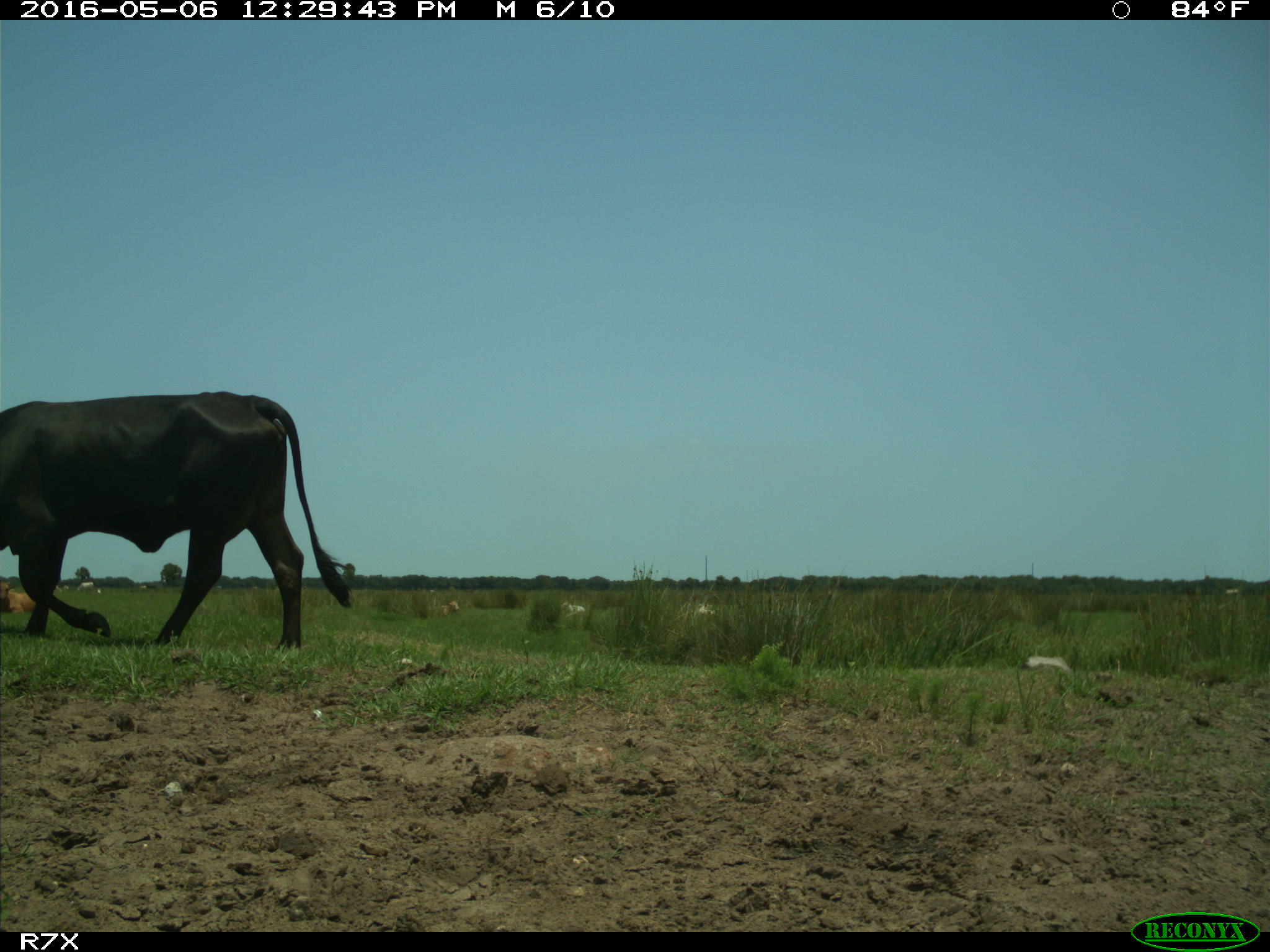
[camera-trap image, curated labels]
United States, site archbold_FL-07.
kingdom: Animalia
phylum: Chordata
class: Mammalia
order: Artiodactyla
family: Bovidae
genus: Bos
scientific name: Bos taurus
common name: domestic cow